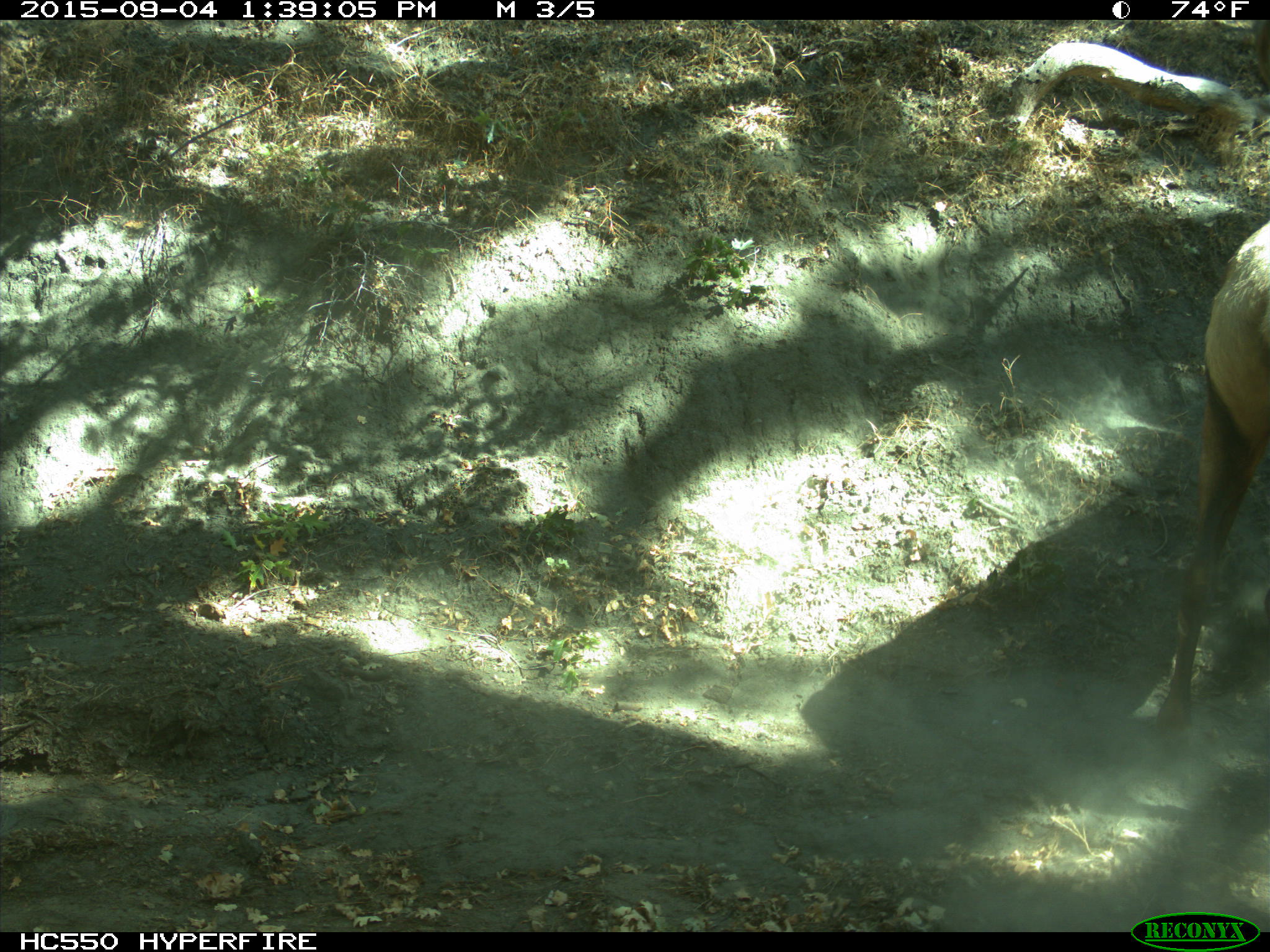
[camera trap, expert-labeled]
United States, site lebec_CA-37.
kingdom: Animalia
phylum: Chordata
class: Mammalia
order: Artiodactyla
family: Cervidae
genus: Cervus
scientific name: Cervus canadensis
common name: elk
Cervus canadensis (elk).